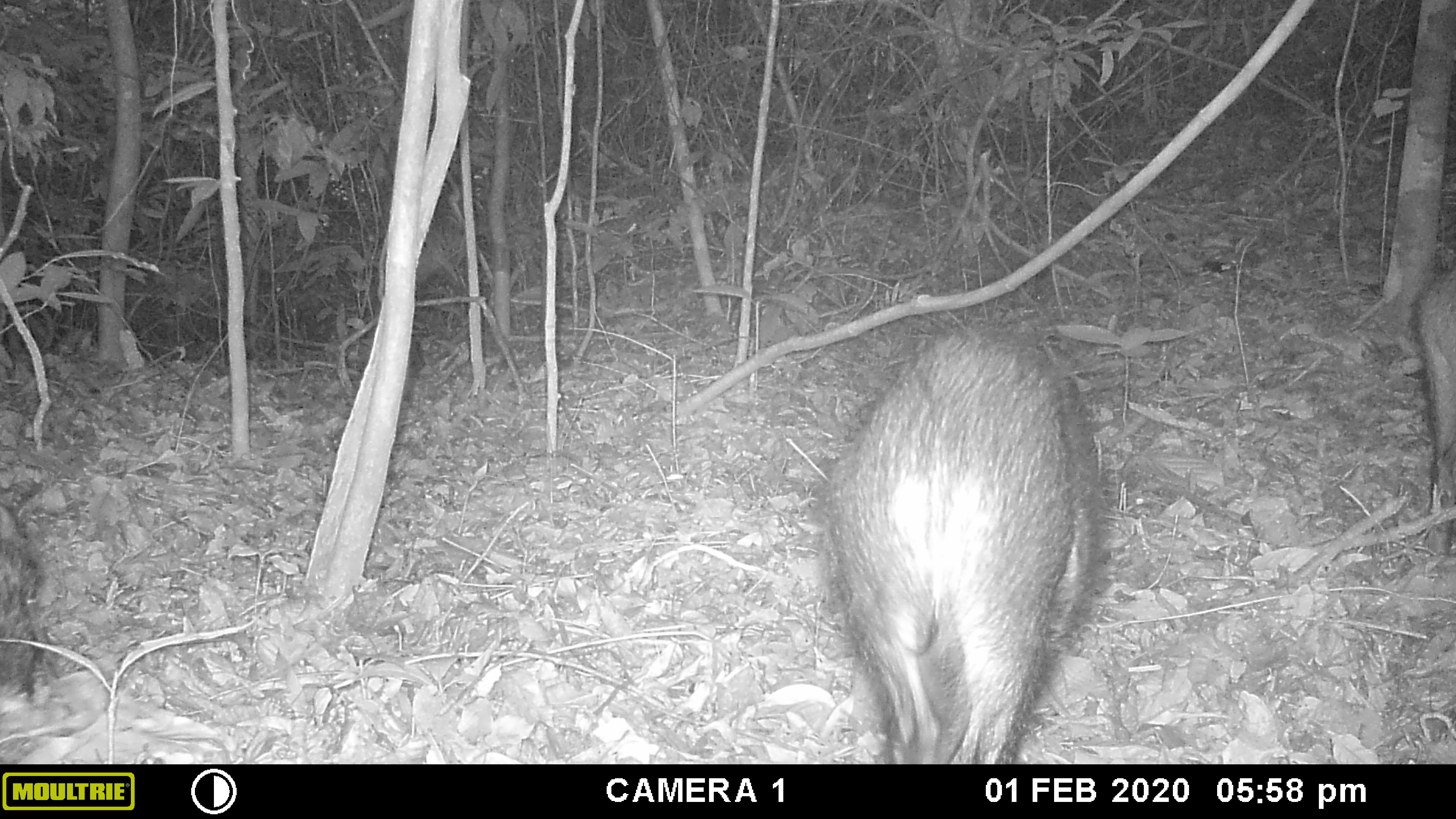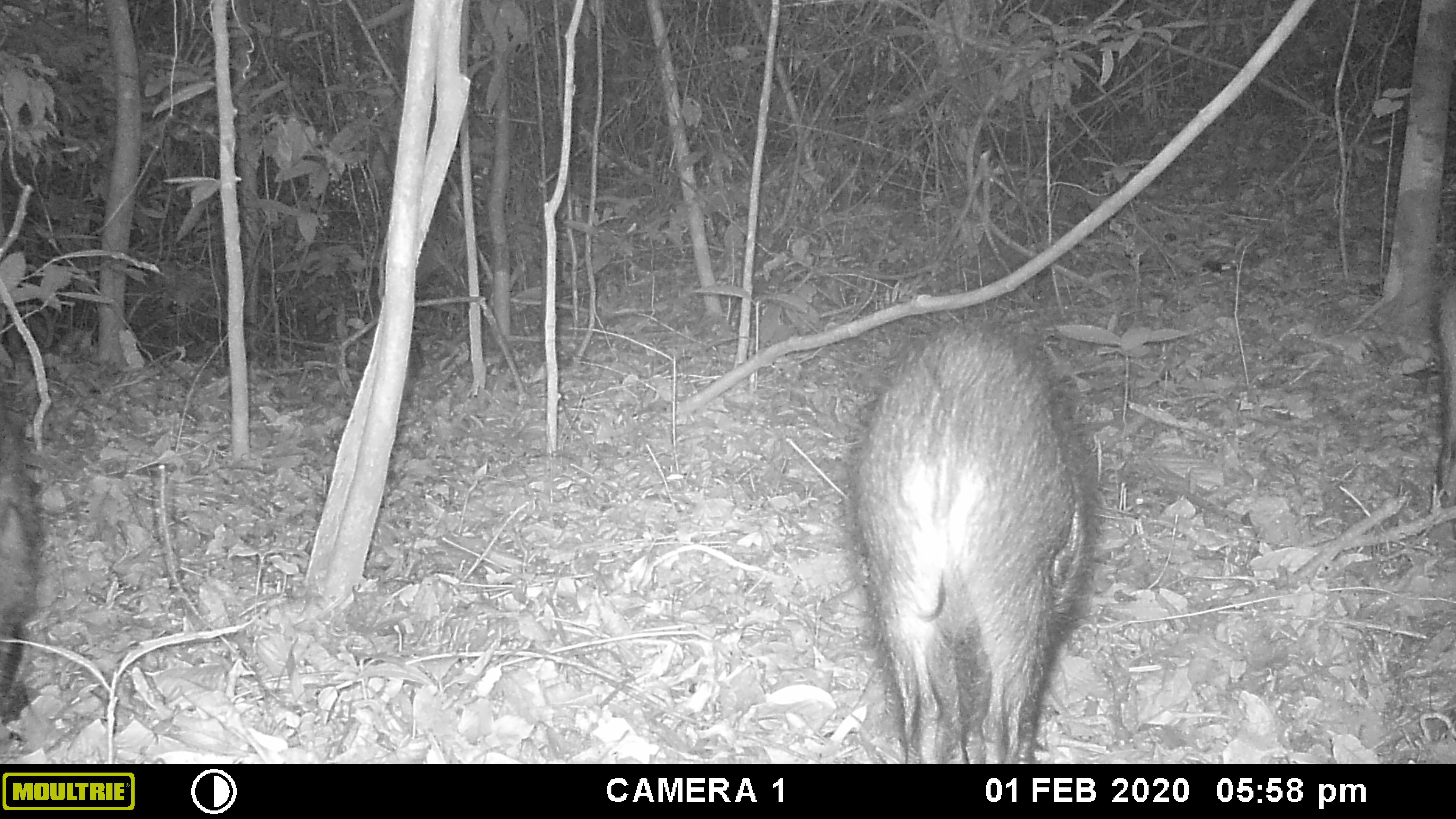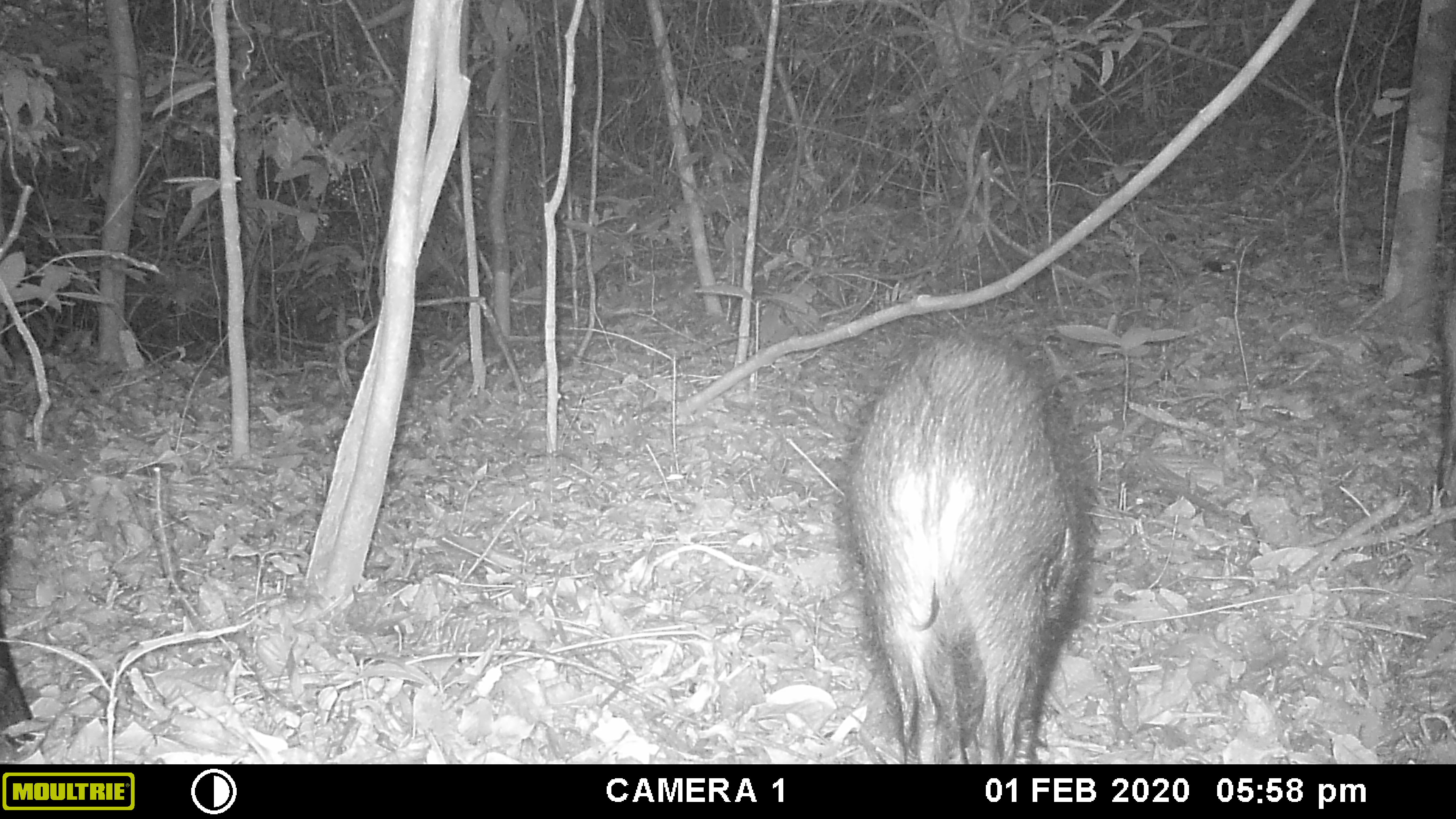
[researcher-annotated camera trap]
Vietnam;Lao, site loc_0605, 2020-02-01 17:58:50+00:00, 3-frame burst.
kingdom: Animalia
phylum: Chordata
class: Mammalia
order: Artiodactyla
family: Suidae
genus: Sus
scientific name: Sus scrofa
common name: eurasian wild pig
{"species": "eurasian wild pig (Sus scrofa)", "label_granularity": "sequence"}